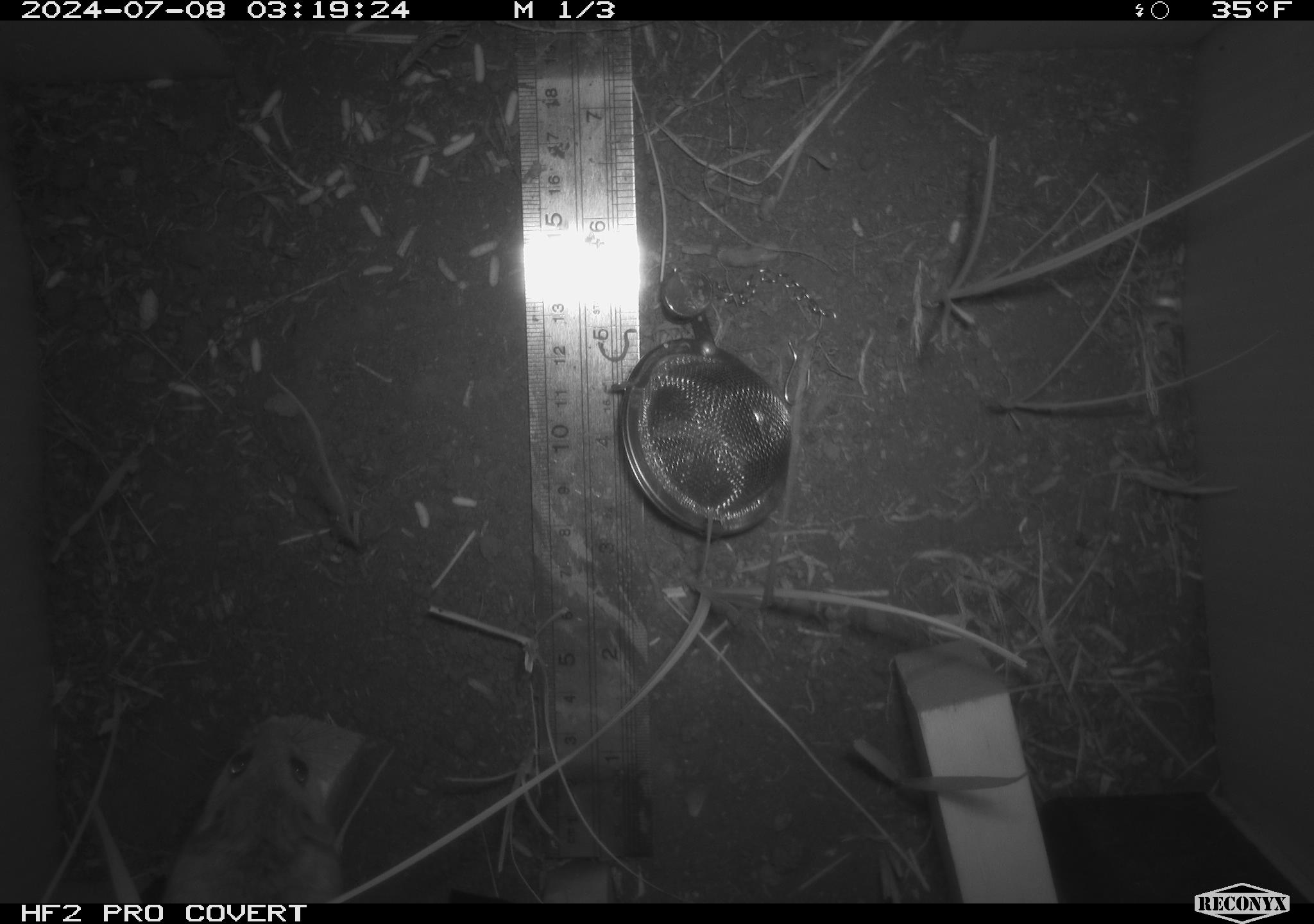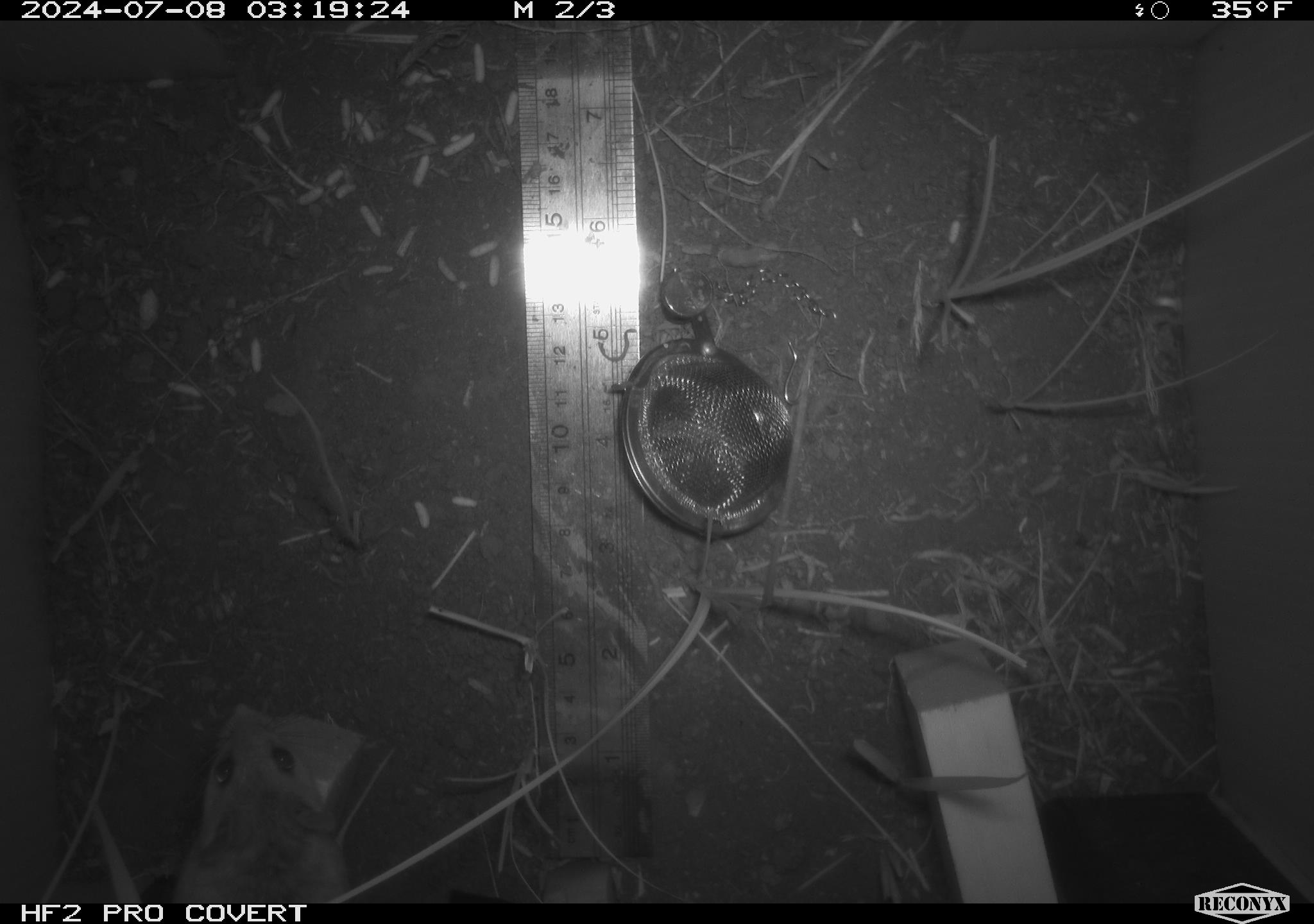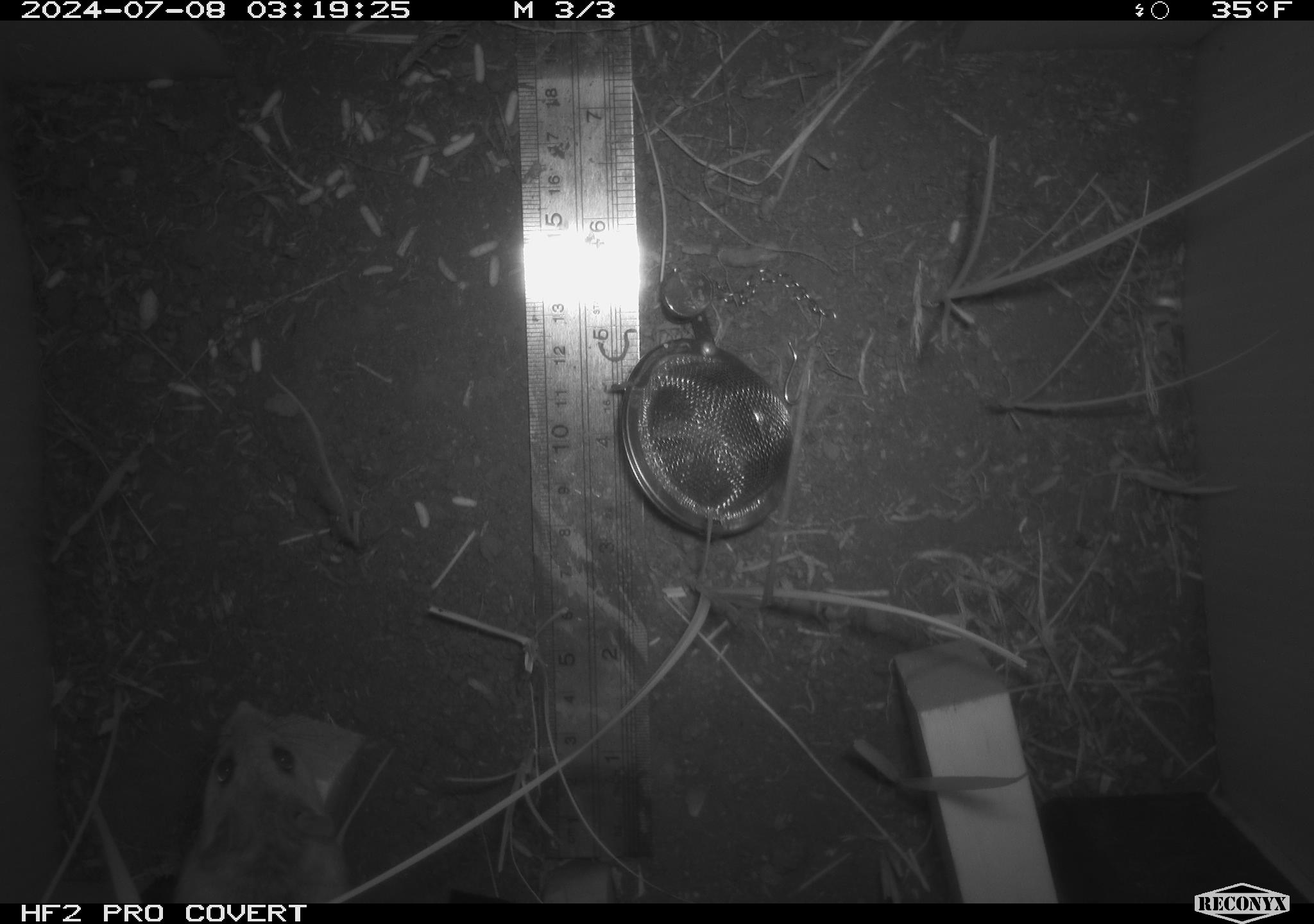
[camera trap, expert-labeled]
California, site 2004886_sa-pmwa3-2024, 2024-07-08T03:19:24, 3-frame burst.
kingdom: Animalia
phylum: Chordata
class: Mammalia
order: Rodentia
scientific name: Rodentia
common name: mouse species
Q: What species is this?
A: Mouse species (Rodentia).